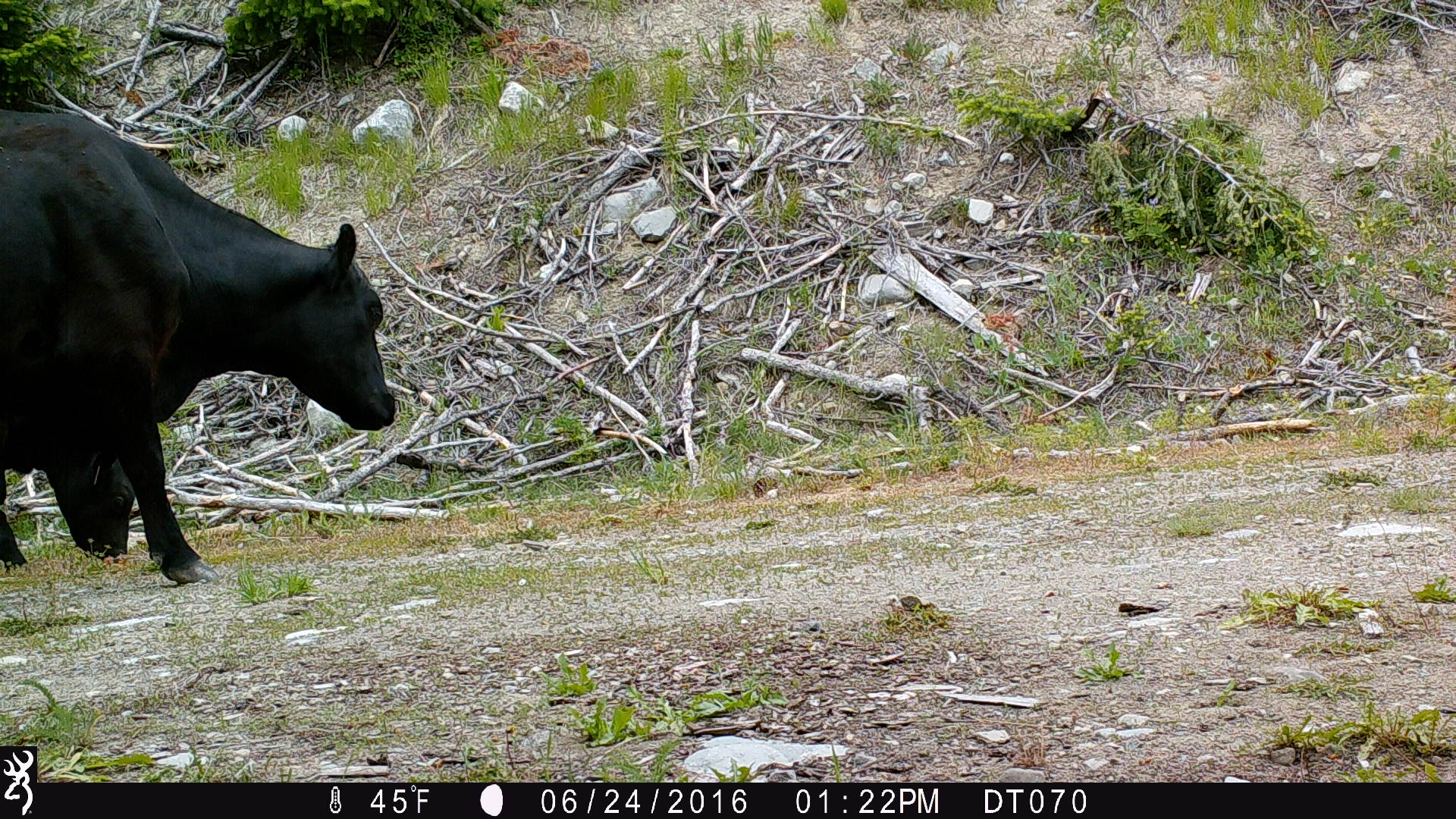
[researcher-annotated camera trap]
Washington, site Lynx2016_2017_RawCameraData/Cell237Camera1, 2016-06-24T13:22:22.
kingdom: Animalia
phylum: Chordata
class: Mammalia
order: Artiodactyla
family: Bovidae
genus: Bos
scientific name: Bos taurus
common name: domestic cattle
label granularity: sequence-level